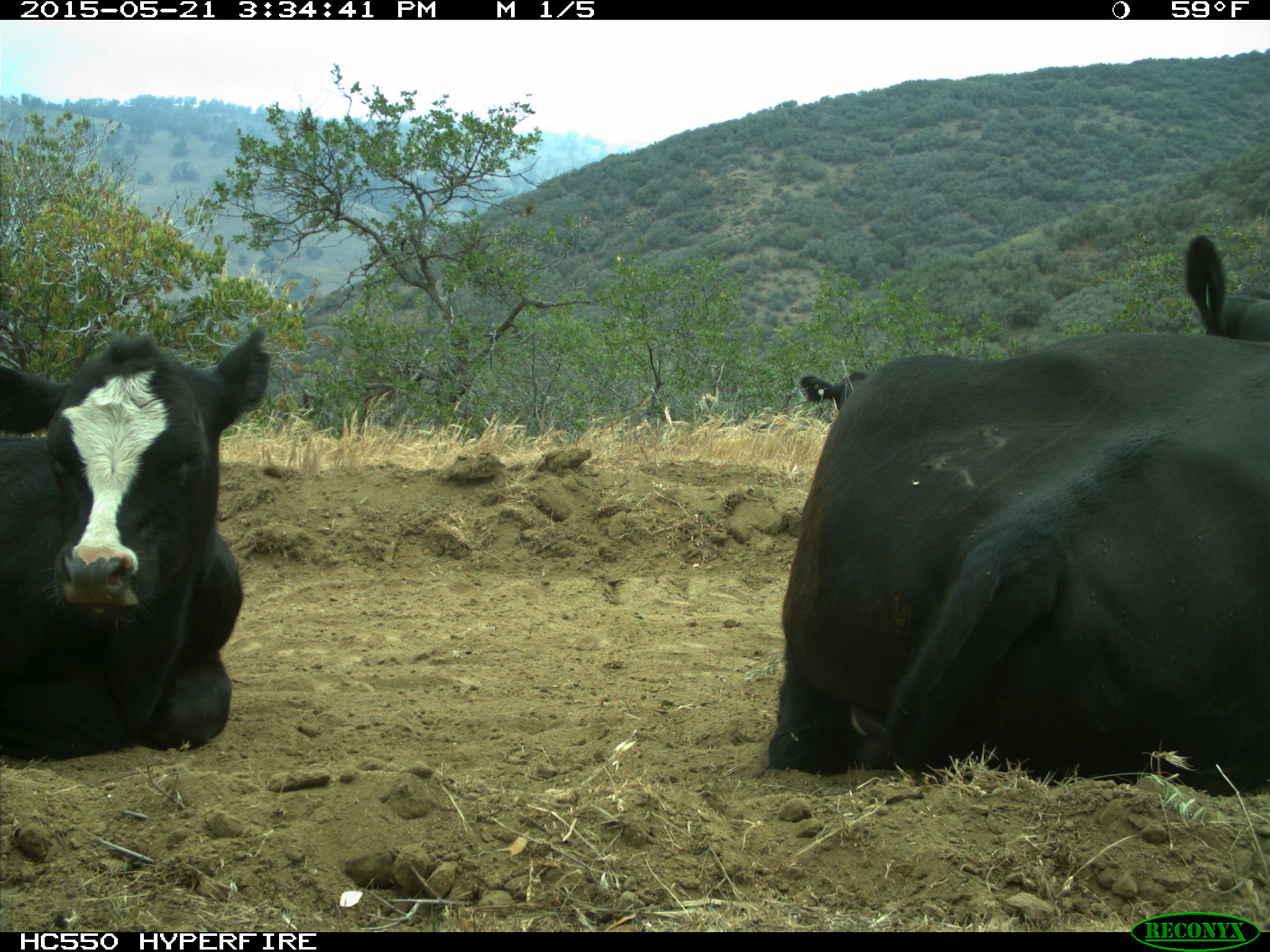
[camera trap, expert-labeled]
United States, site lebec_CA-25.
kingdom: Animalia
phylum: Chordata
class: Mammalia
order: Artiodactyla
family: Bovidae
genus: Bos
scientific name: Bos taurus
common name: domestic cow